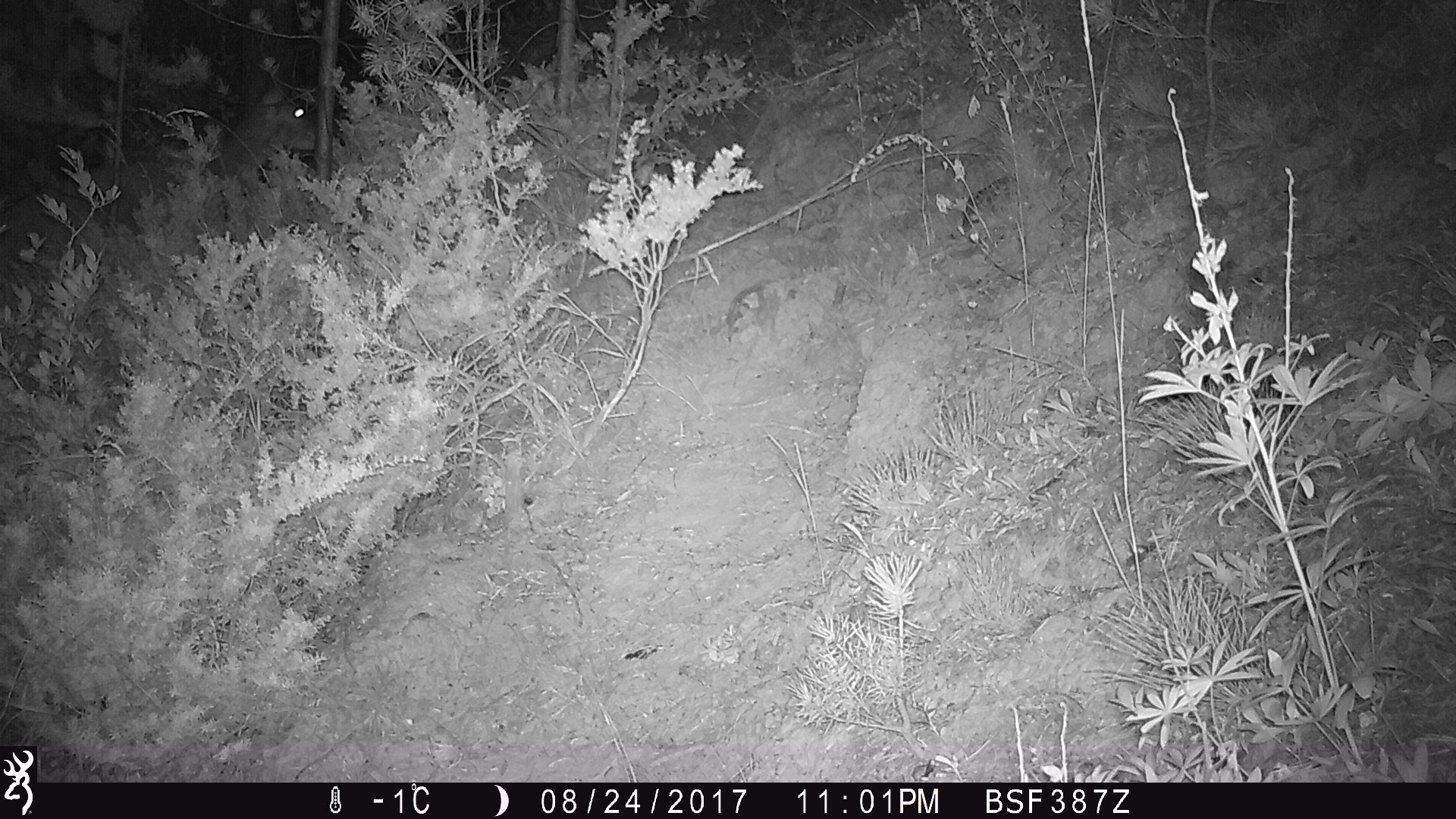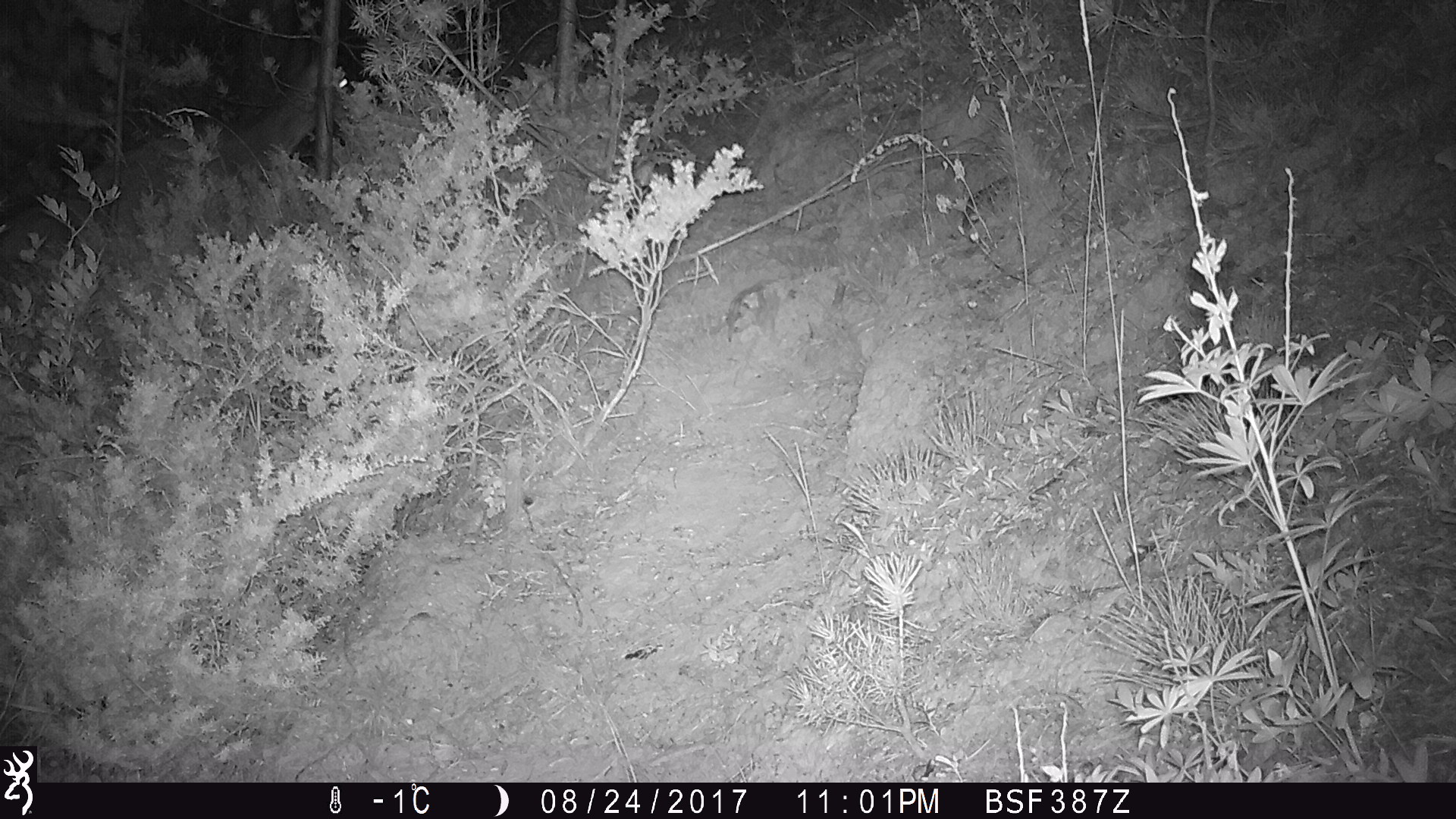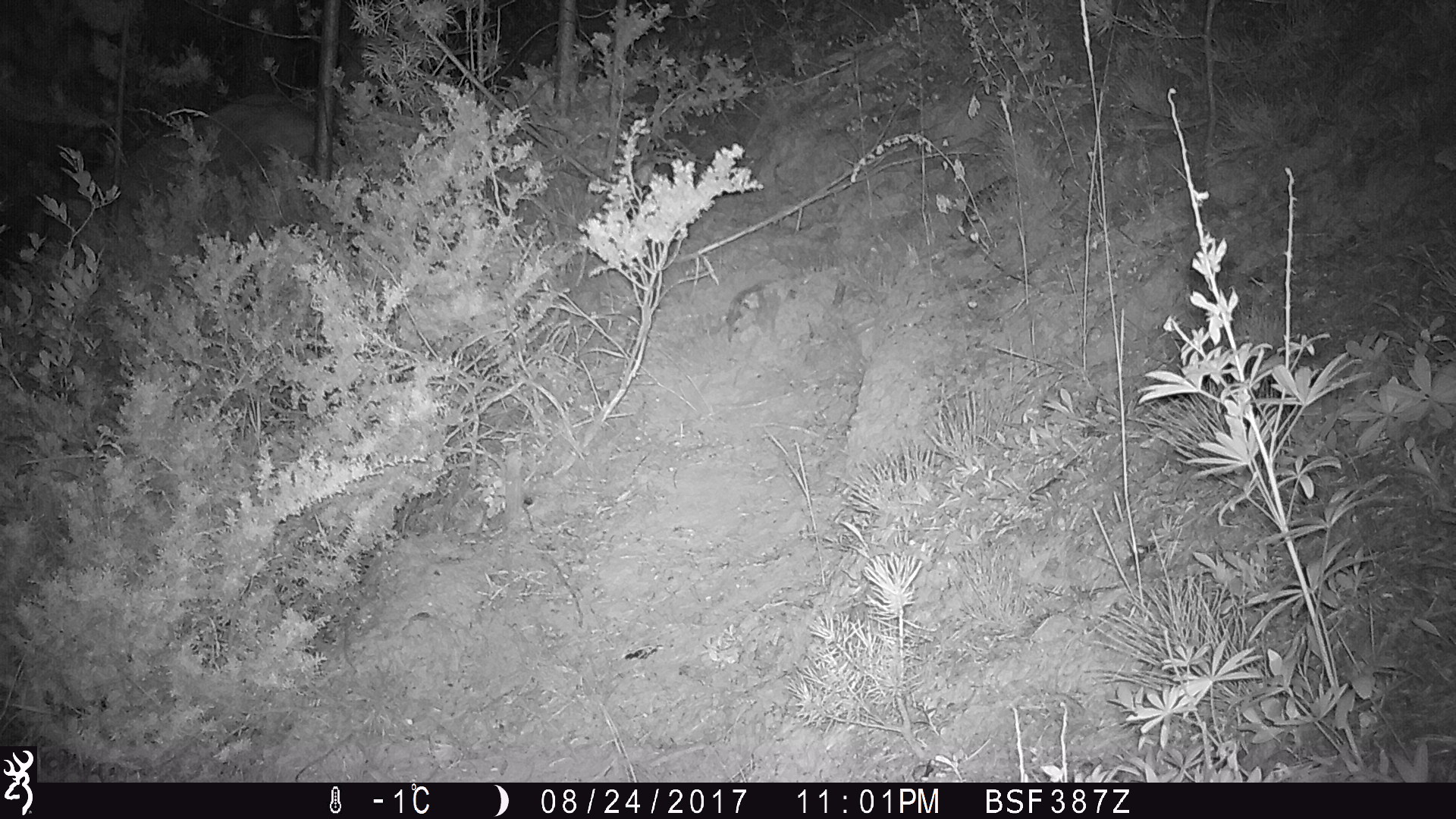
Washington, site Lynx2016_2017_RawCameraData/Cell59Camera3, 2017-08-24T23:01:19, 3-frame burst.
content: unidentified animal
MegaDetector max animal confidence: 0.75